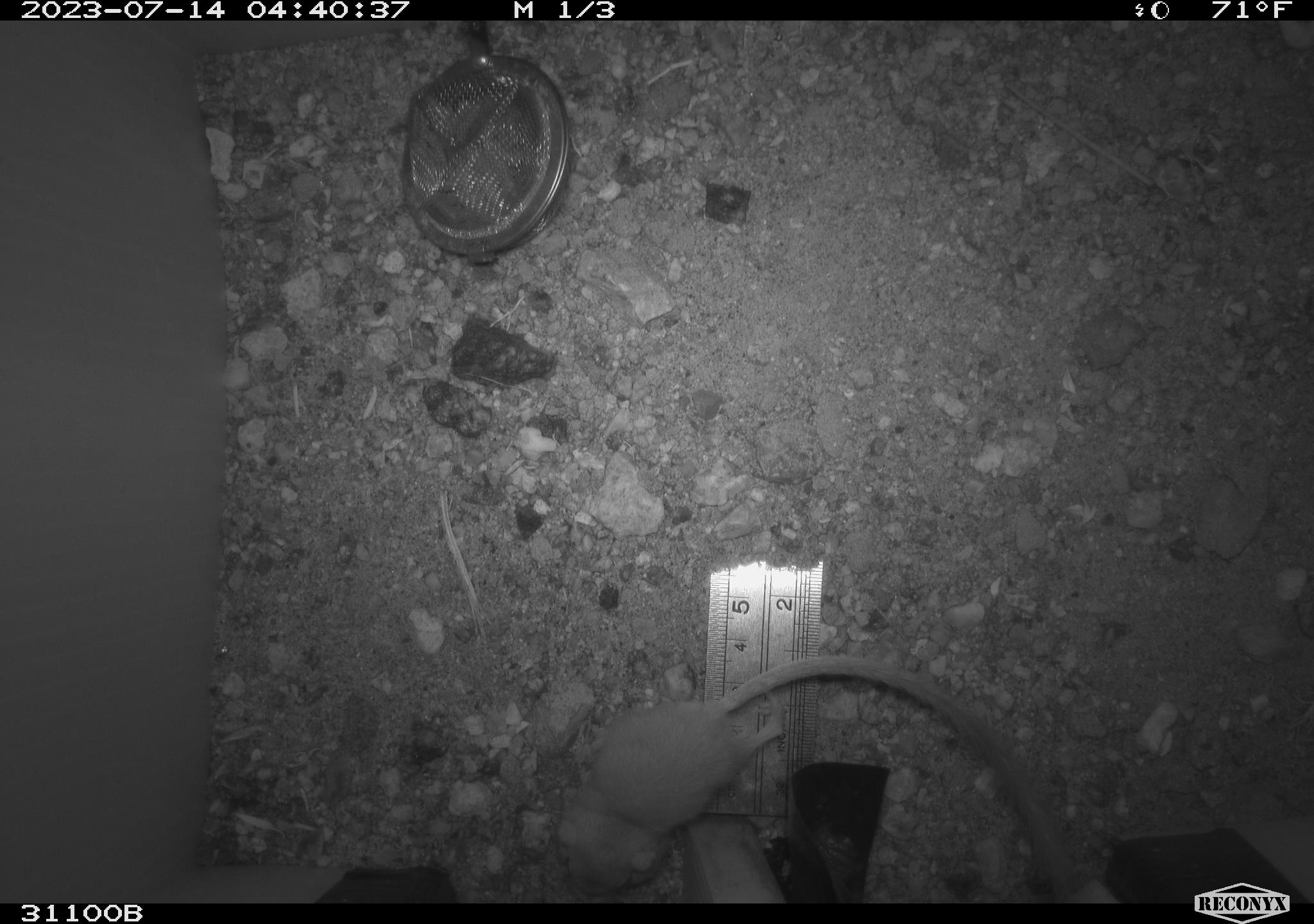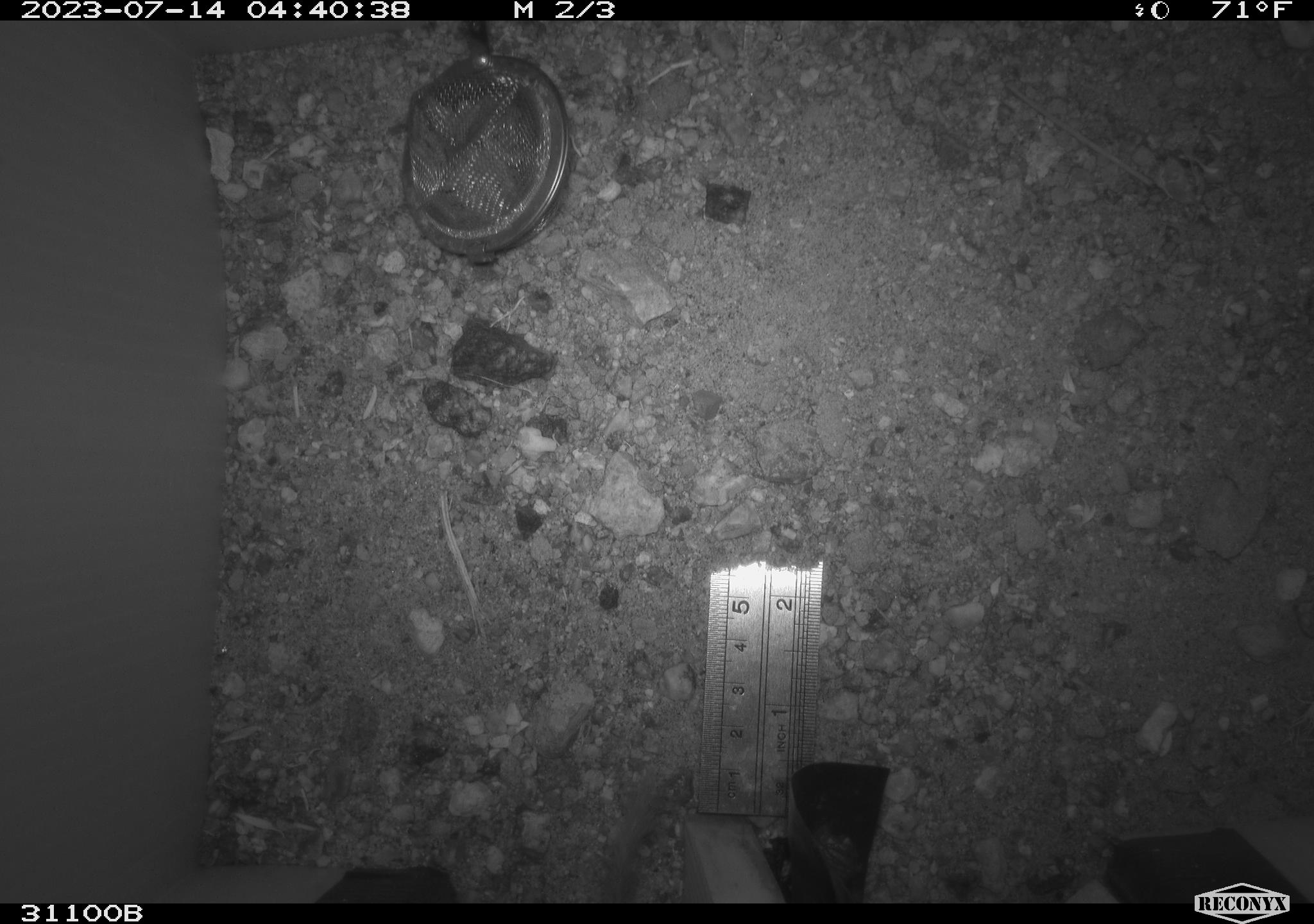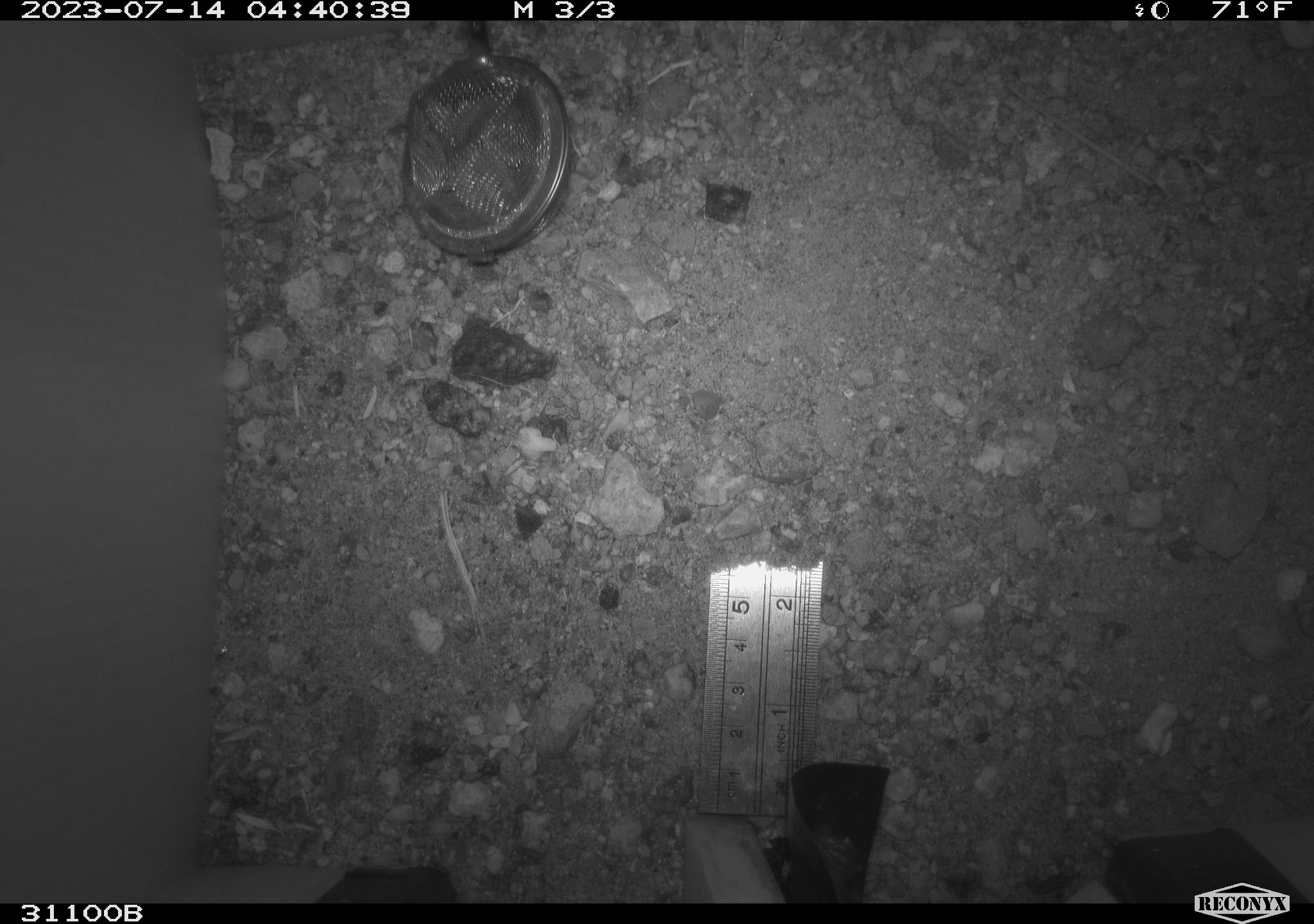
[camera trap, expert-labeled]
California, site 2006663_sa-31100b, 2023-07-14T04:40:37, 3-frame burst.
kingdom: Animalia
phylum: Chordata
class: Mammalia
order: Rodentia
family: Heteromyidae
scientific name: Heteromyidae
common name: kangaroo rats and pocket mice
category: heteromyidae family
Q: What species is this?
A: Heteromyidae family (kangaroo rats and pocket mice) (Heteromyidae).